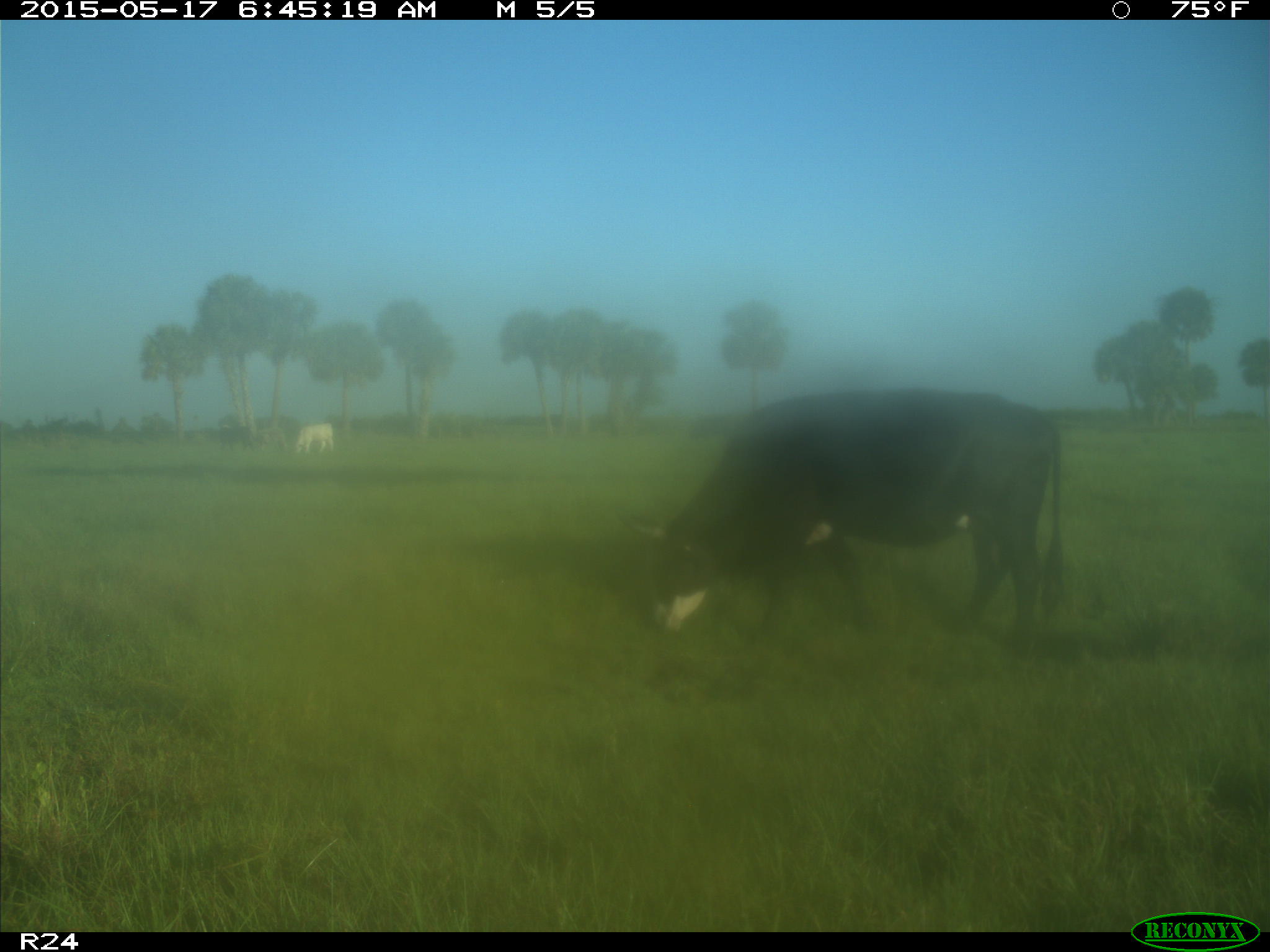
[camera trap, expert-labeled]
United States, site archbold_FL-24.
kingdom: Animalia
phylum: Chordata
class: Mammalia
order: Artiodactyla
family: Bovidae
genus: Bos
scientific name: Bos taurus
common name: domestic cow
Bos taurus (domestic cow).